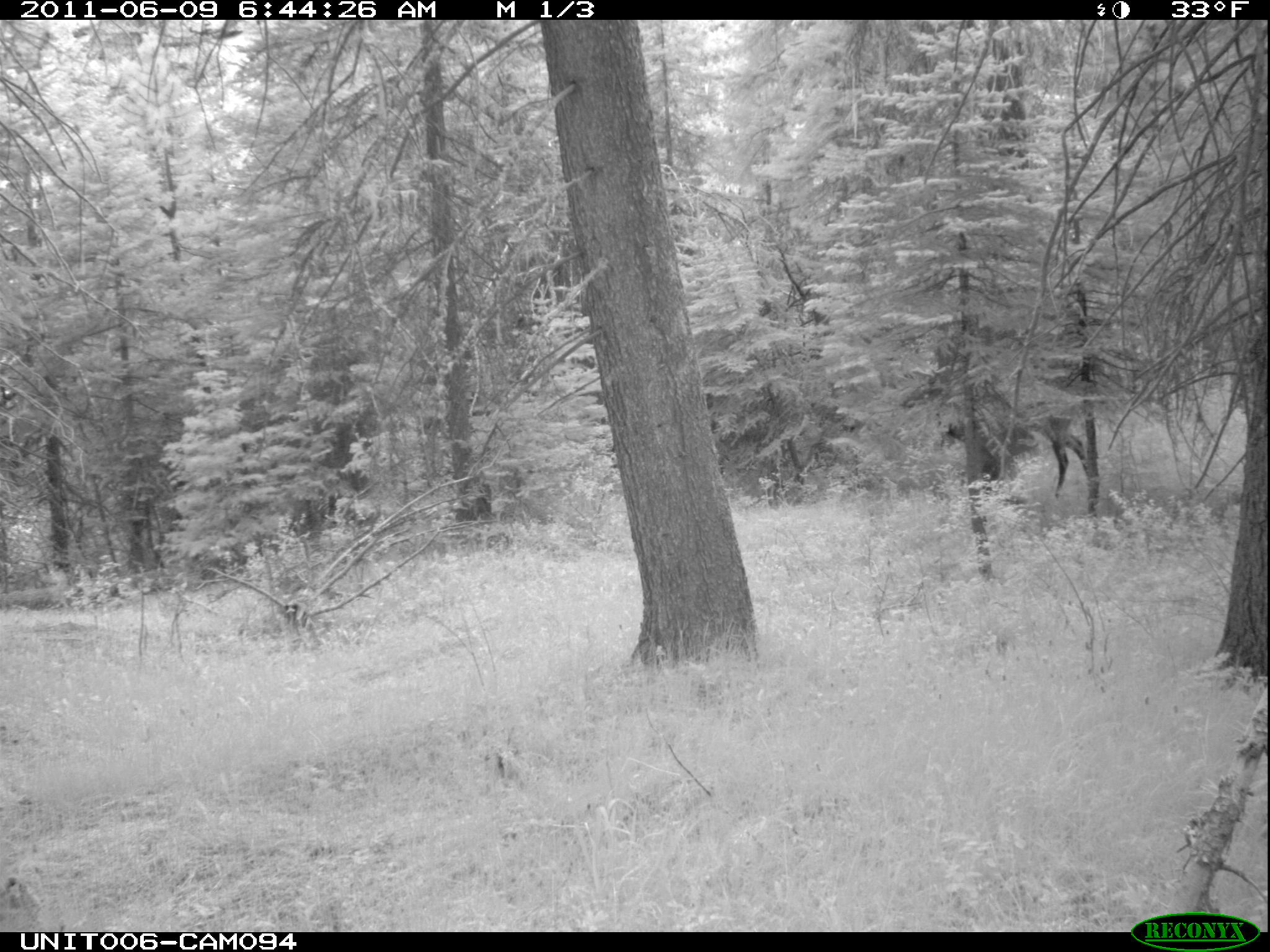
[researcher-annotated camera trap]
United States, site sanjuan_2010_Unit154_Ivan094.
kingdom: Animalia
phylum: Chordata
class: Mammalia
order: Artiodactyla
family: Cervidae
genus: Cervus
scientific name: Cervus elaphus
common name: red deer